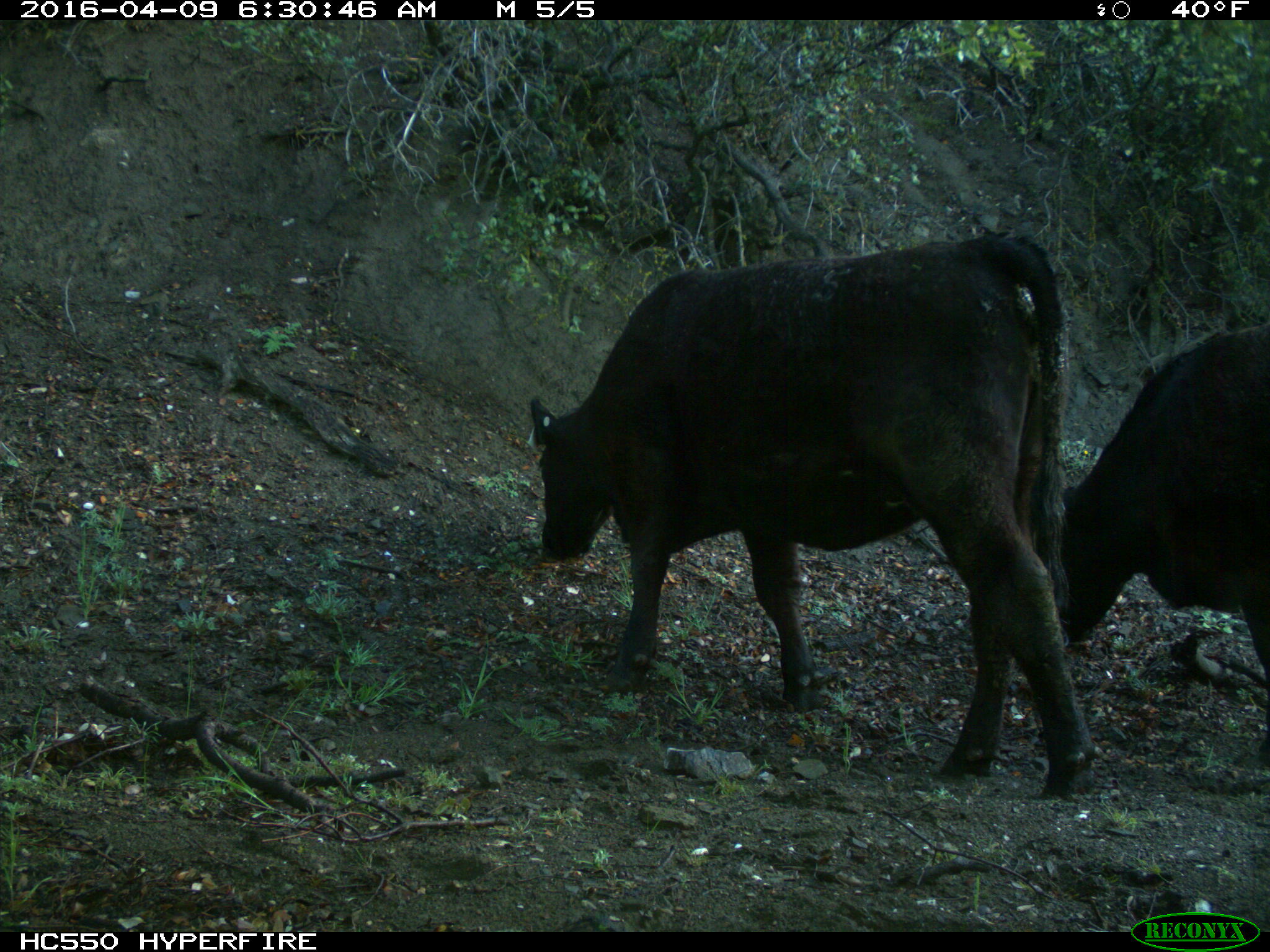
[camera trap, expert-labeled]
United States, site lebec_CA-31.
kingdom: Animalia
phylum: Chordata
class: Mammalia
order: Artiodactyla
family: Bovidae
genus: Bos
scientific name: Bos taurus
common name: domestic cow